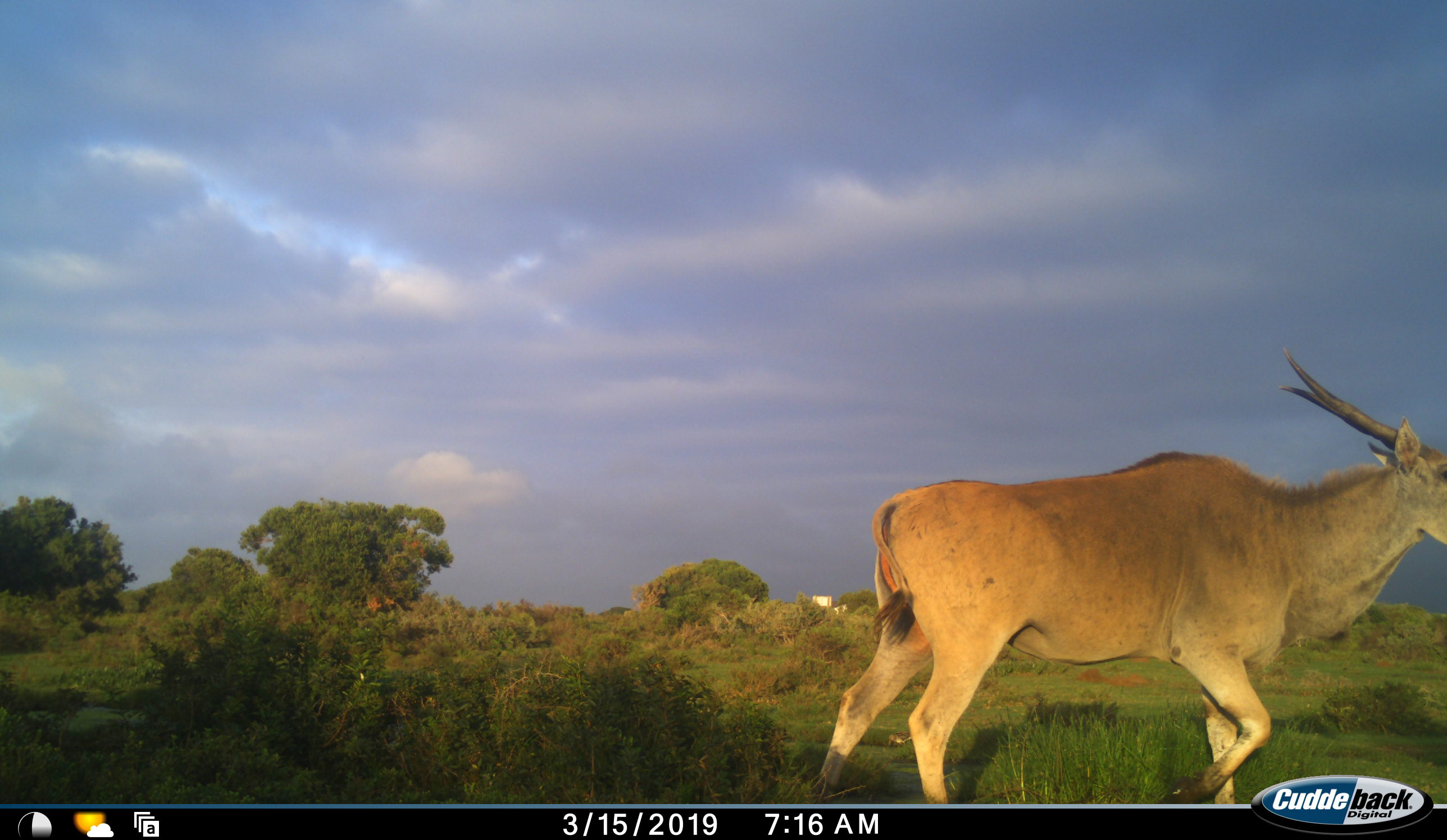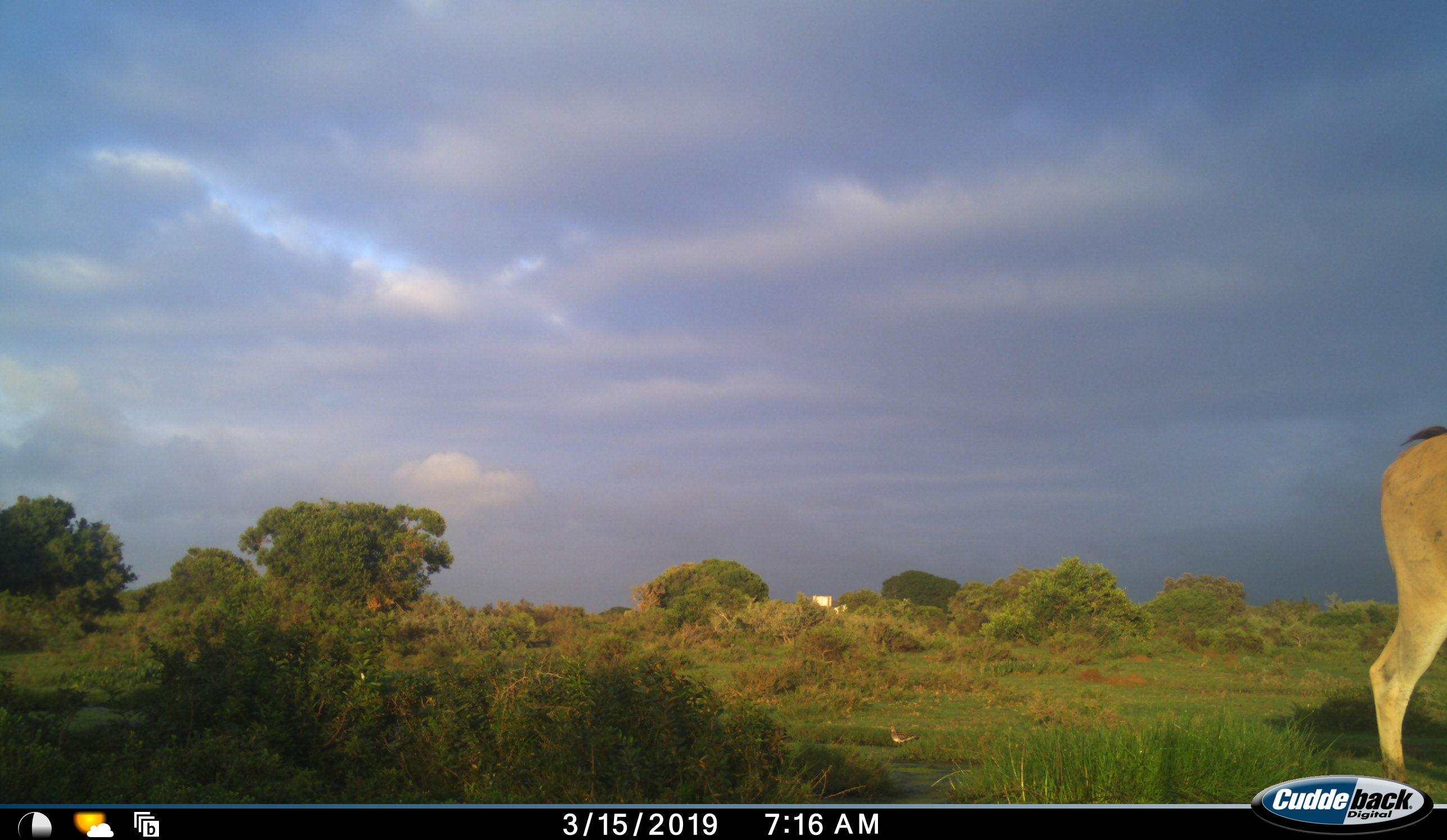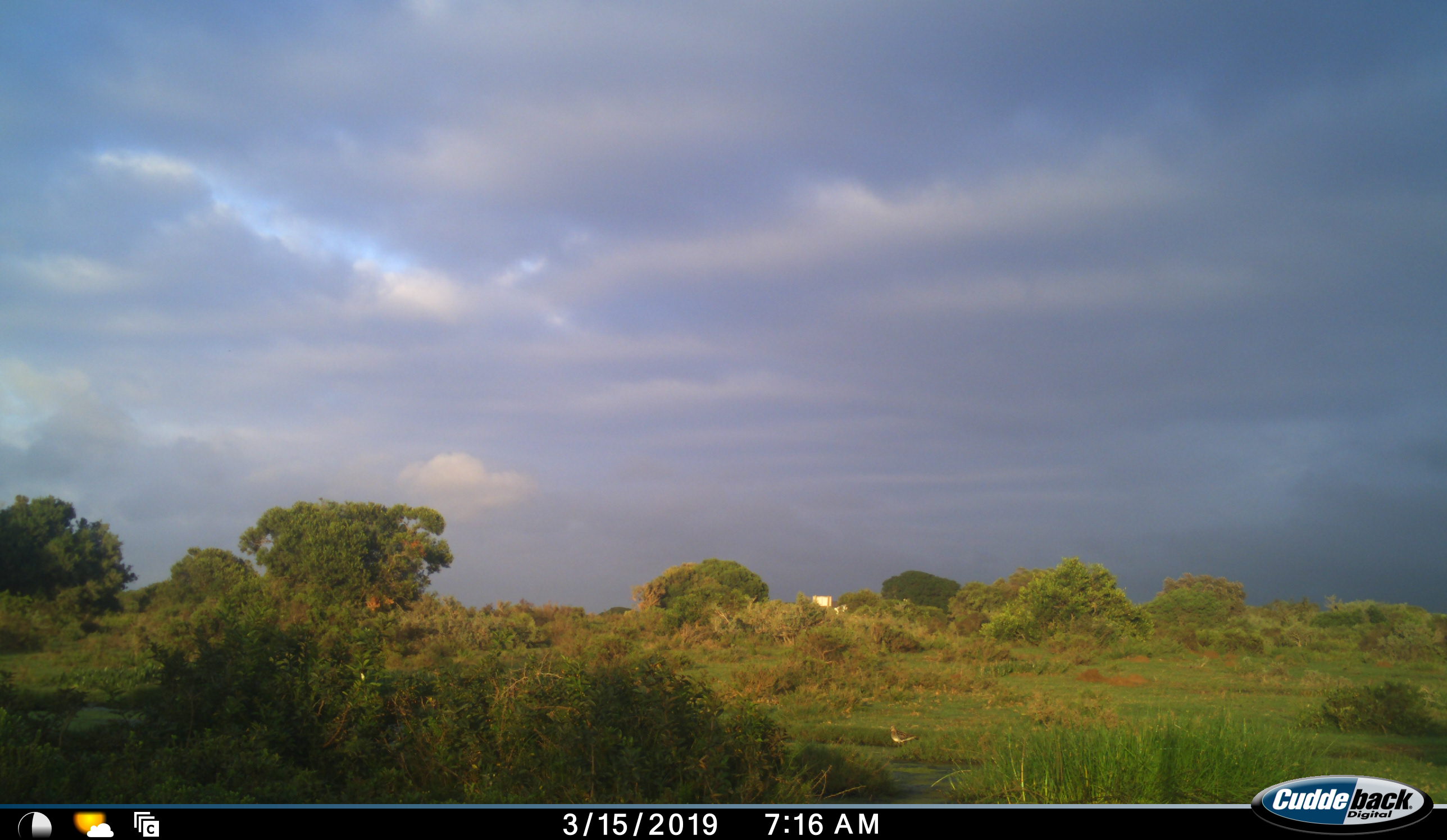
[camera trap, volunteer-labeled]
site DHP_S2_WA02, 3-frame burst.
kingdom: Animalia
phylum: Chordata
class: Mammalia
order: Artiodactyla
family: Bovidae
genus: Tragelaphus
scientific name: Tragelaphus oryx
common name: eland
Eland (Tragelaphus oryx), count 1. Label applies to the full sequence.